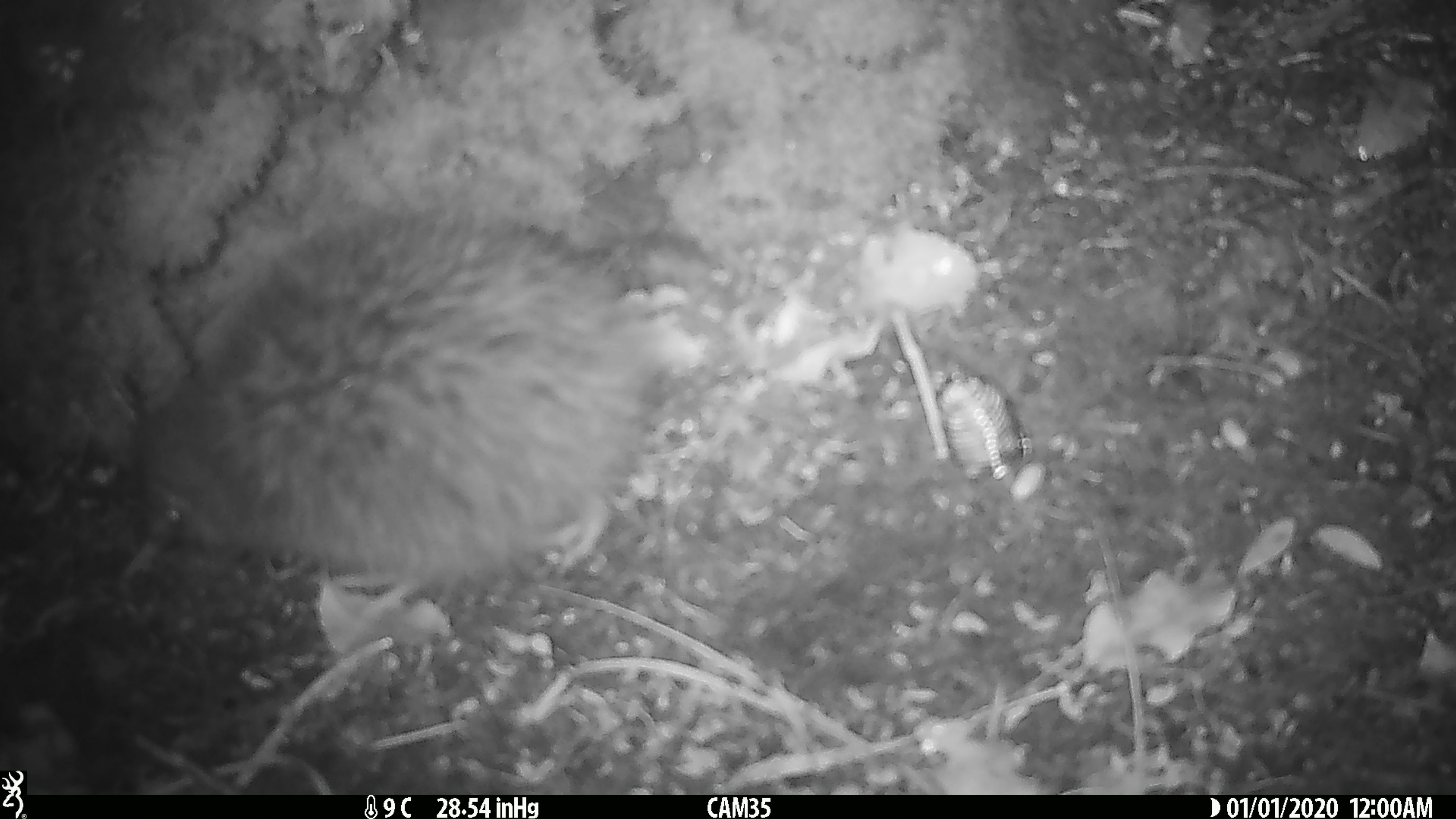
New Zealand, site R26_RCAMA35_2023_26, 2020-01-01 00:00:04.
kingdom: Animalia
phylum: Chordata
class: Aves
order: Apterygiformes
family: Apterygidae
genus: Apteryx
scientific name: Apteryx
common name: kiwi